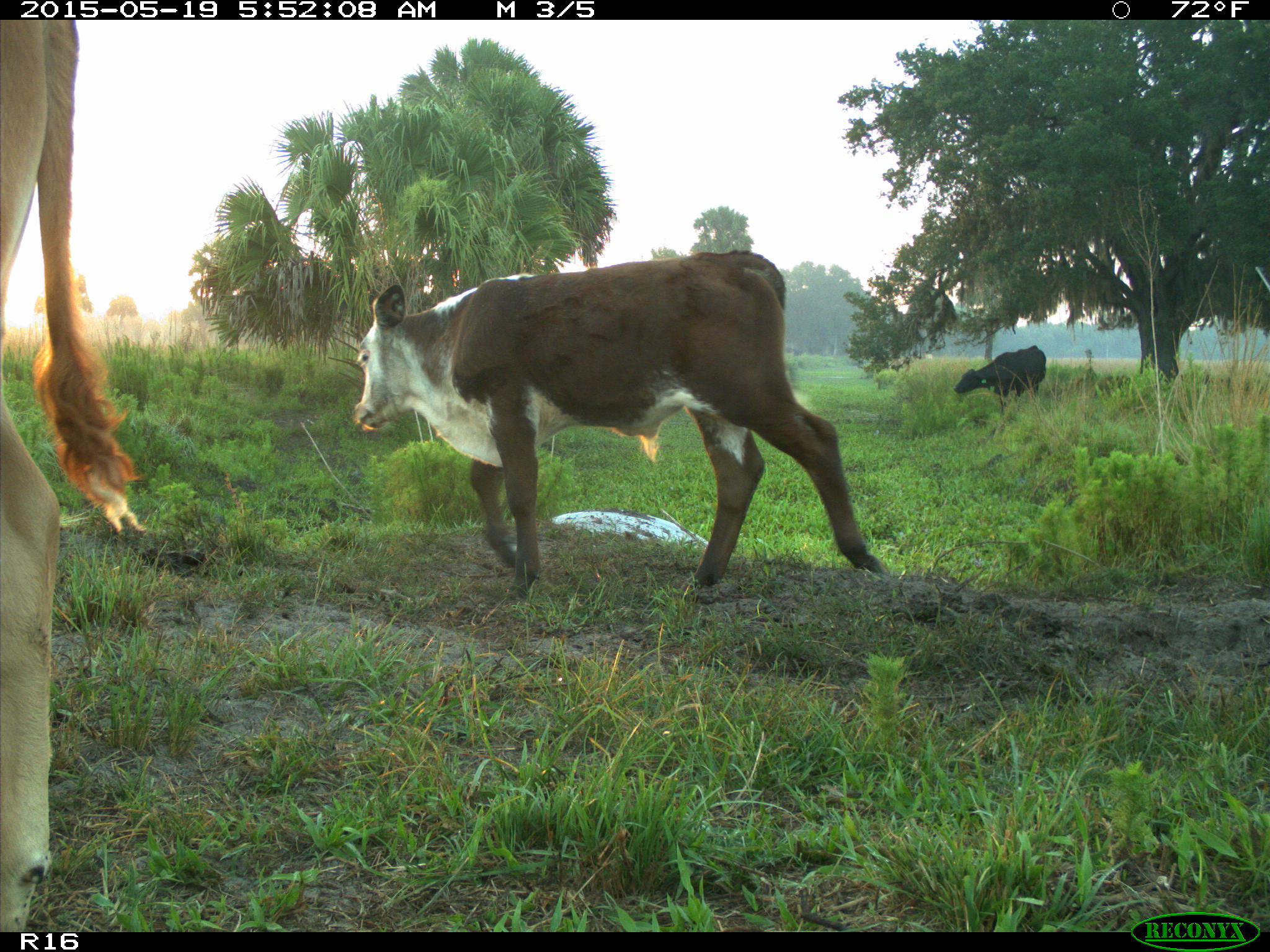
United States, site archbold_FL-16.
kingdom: Animalia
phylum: Chordata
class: Mammalia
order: Artiodactyla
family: Bovidae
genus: Bos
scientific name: Bos taurus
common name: domestic cow